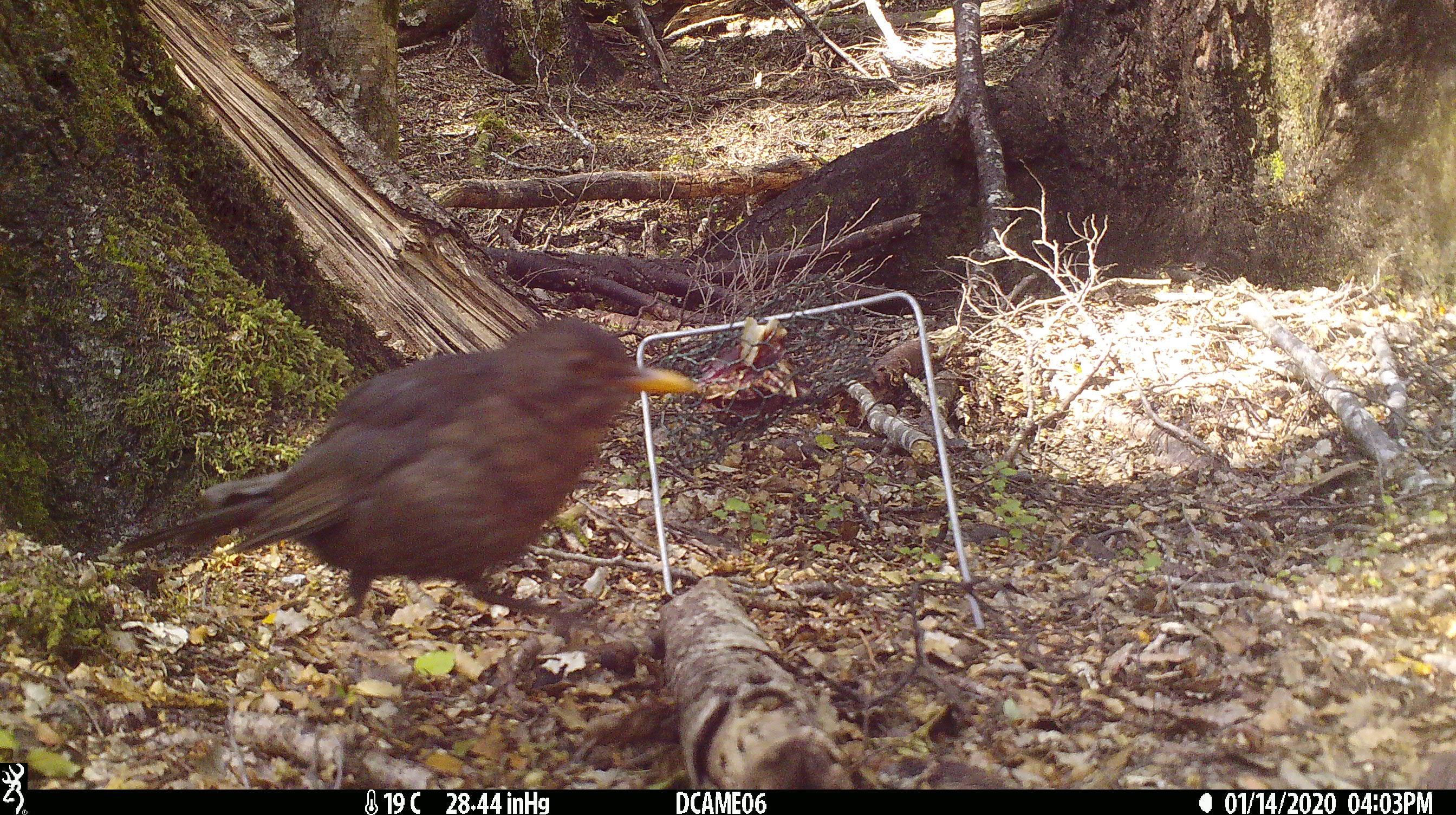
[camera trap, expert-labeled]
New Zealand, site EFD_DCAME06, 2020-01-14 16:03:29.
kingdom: Animalia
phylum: Chordata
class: Aves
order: Passeriformes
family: Turdidae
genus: Turdus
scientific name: Turdus merula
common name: eurasian blackbird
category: blackbird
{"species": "blackbird (eurasian blackbird) (Turdus merula)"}